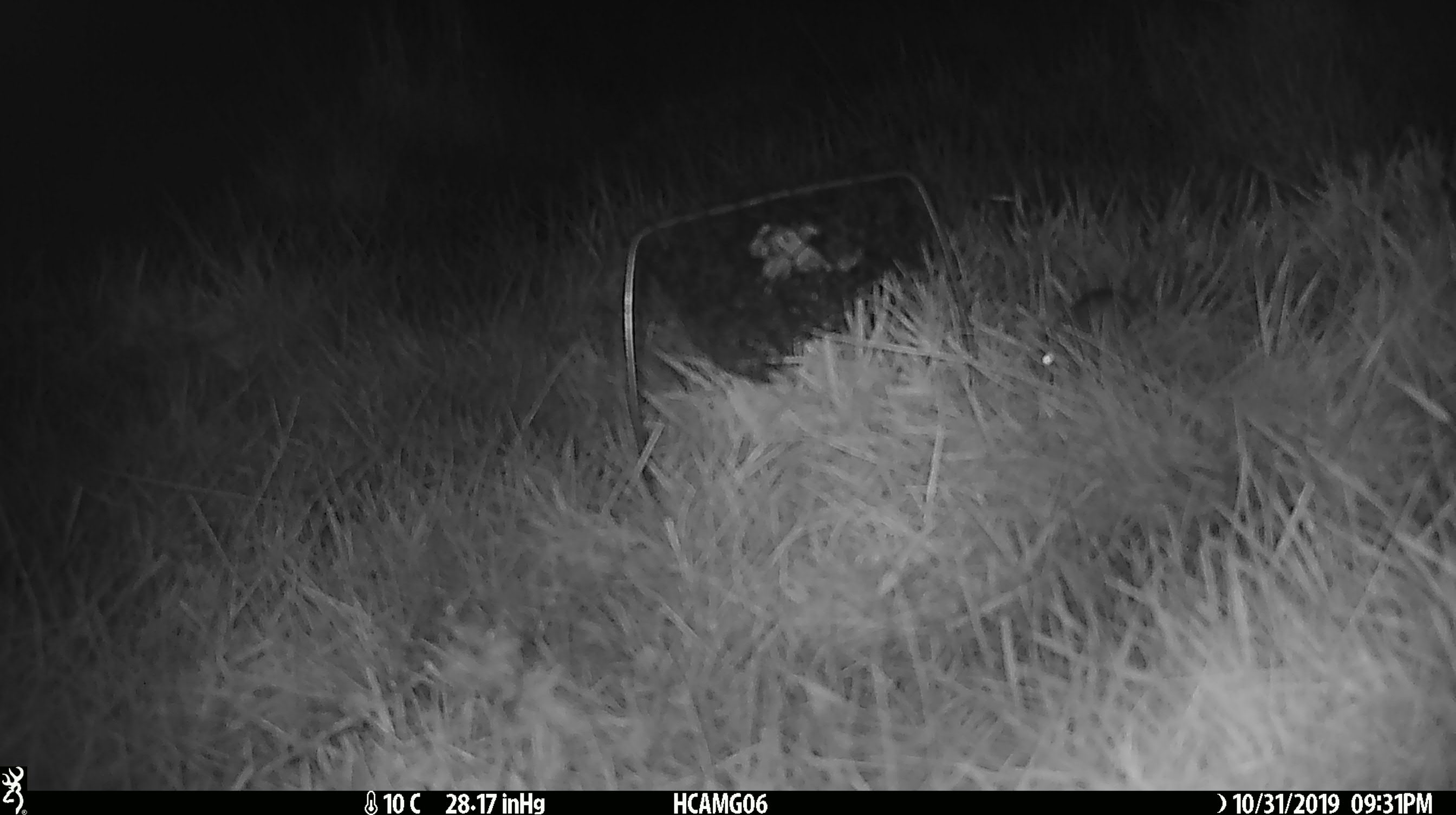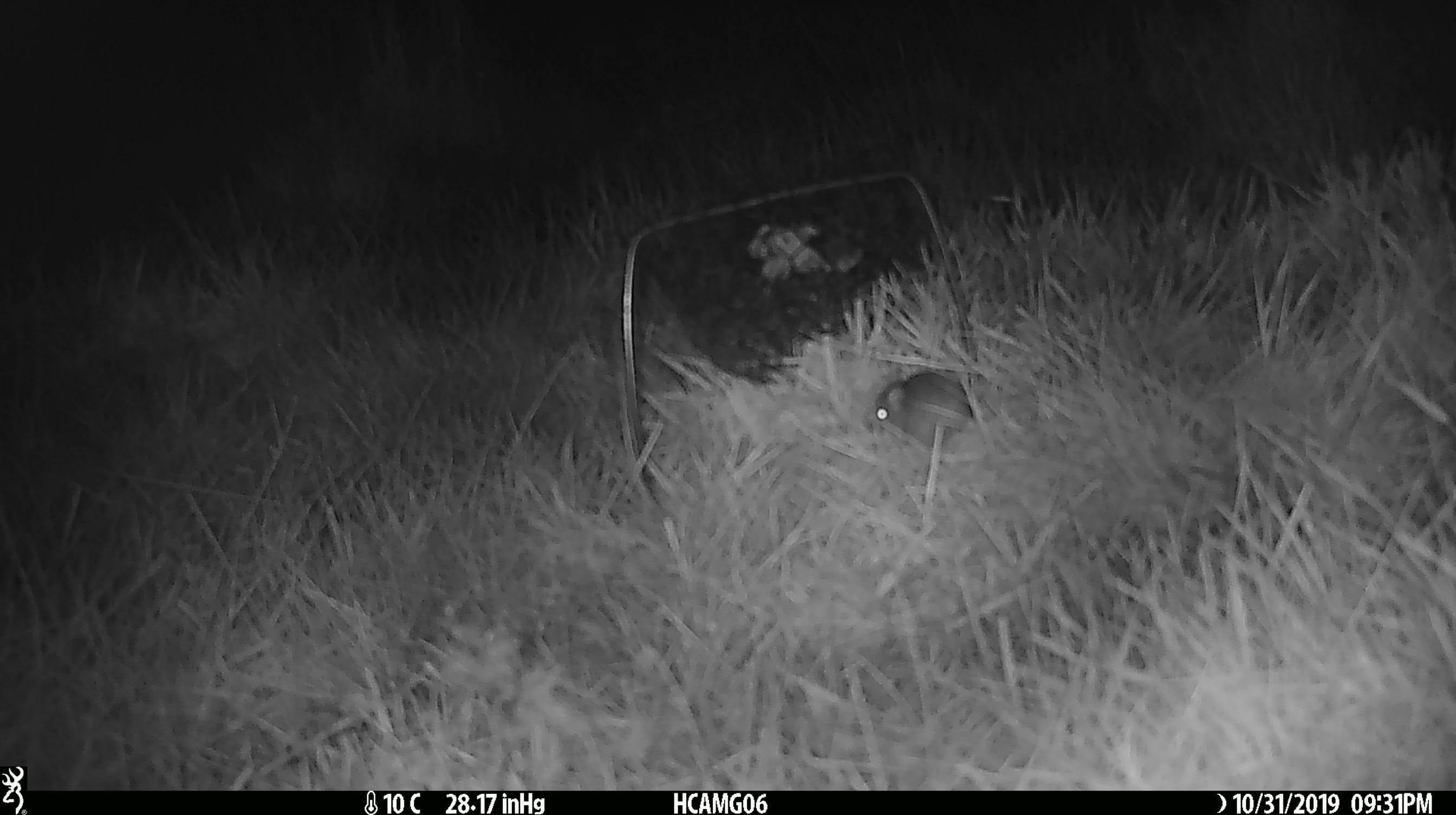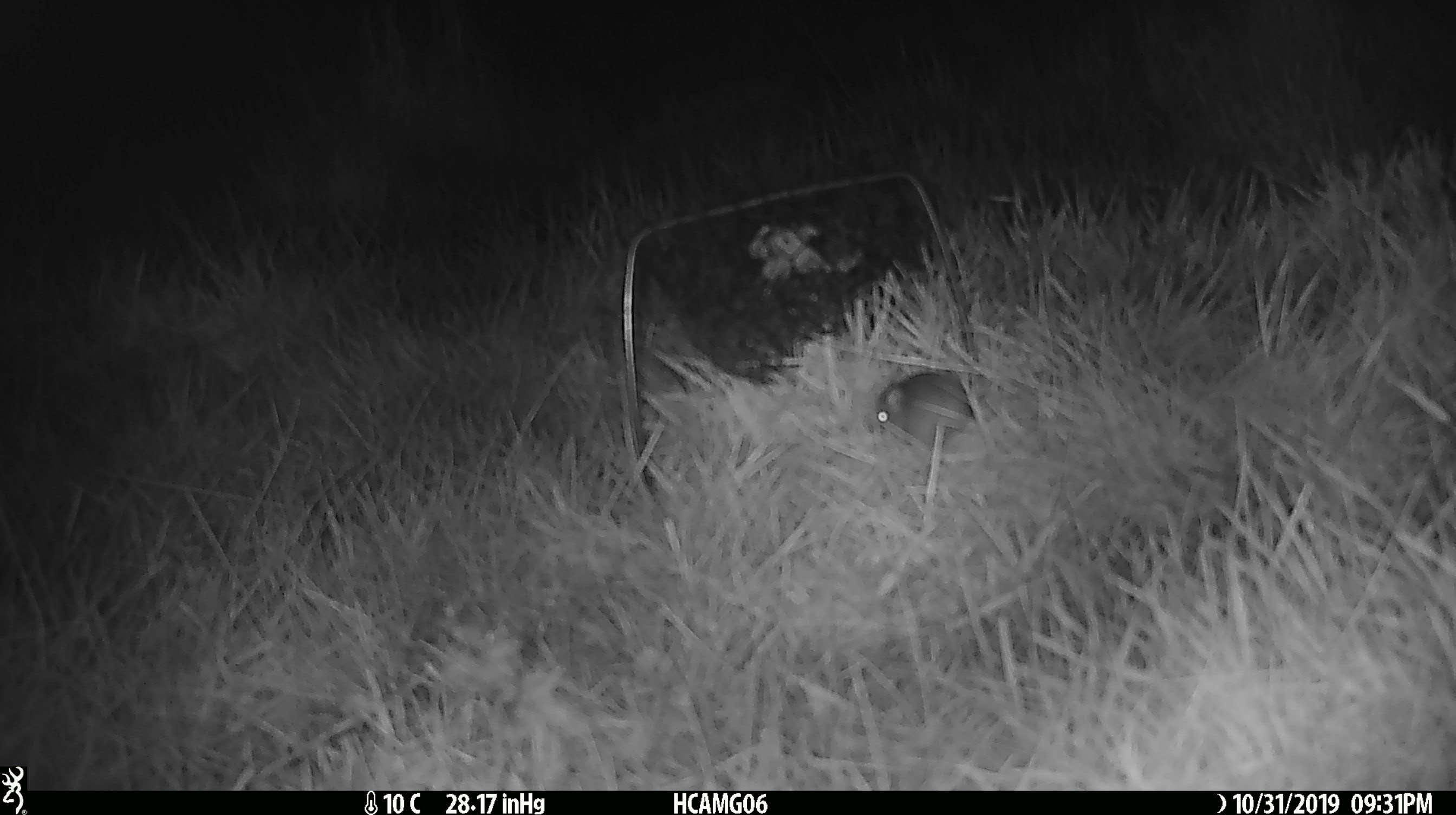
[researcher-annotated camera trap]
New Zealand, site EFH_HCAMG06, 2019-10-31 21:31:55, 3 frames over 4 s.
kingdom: Animalia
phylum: Chordata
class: Mammalia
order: Rodentia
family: Muridae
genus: Mus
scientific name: Mus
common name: mouse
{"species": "mouse (Mus)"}